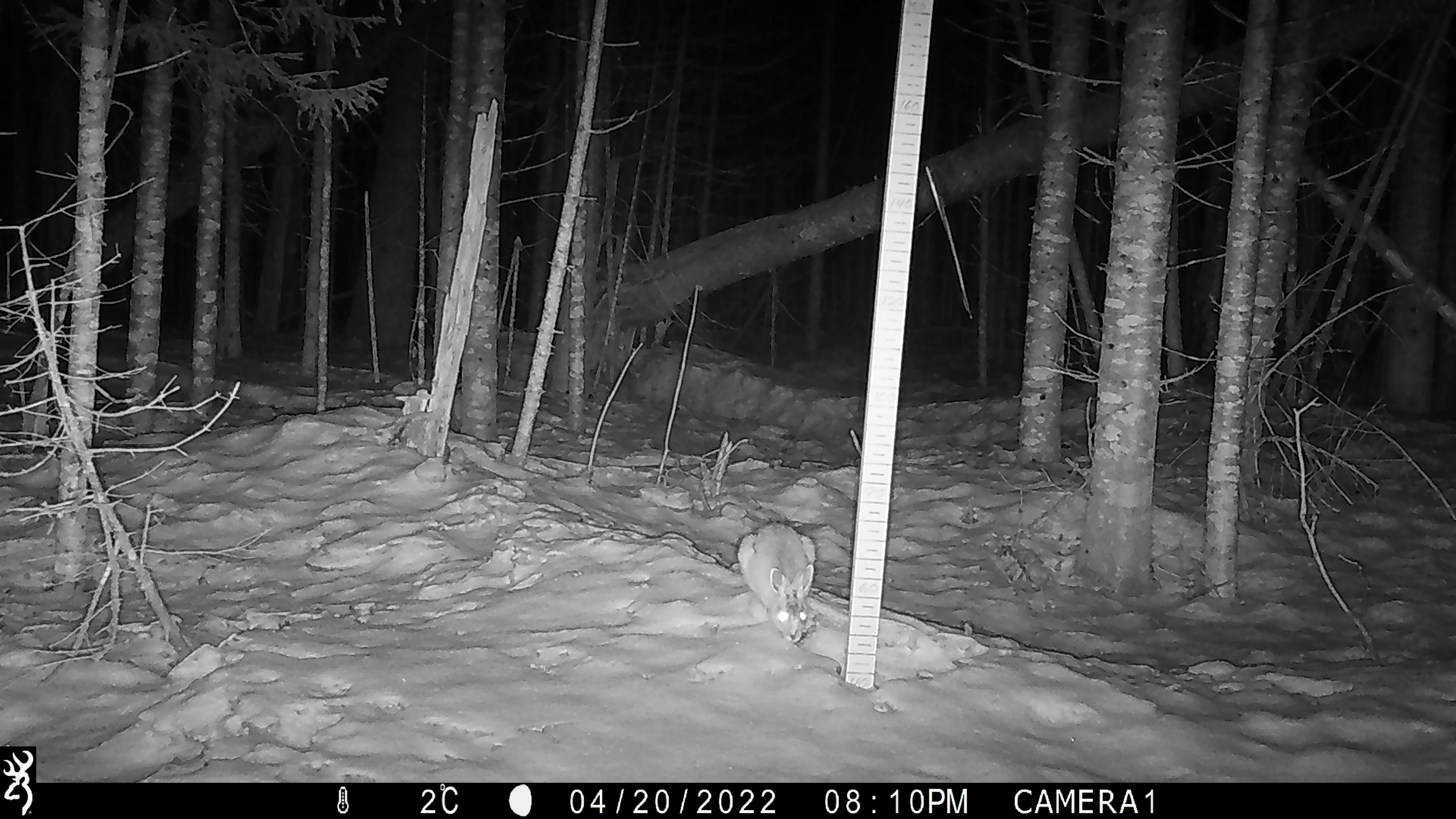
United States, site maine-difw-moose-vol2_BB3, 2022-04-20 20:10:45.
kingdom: Animalia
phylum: Chordata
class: Mammalia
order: Lagomorpha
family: Leporidae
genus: Lepus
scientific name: Lepus americanus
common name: snowshoe hare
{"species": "snowshoe hare (Lepus americanus)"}